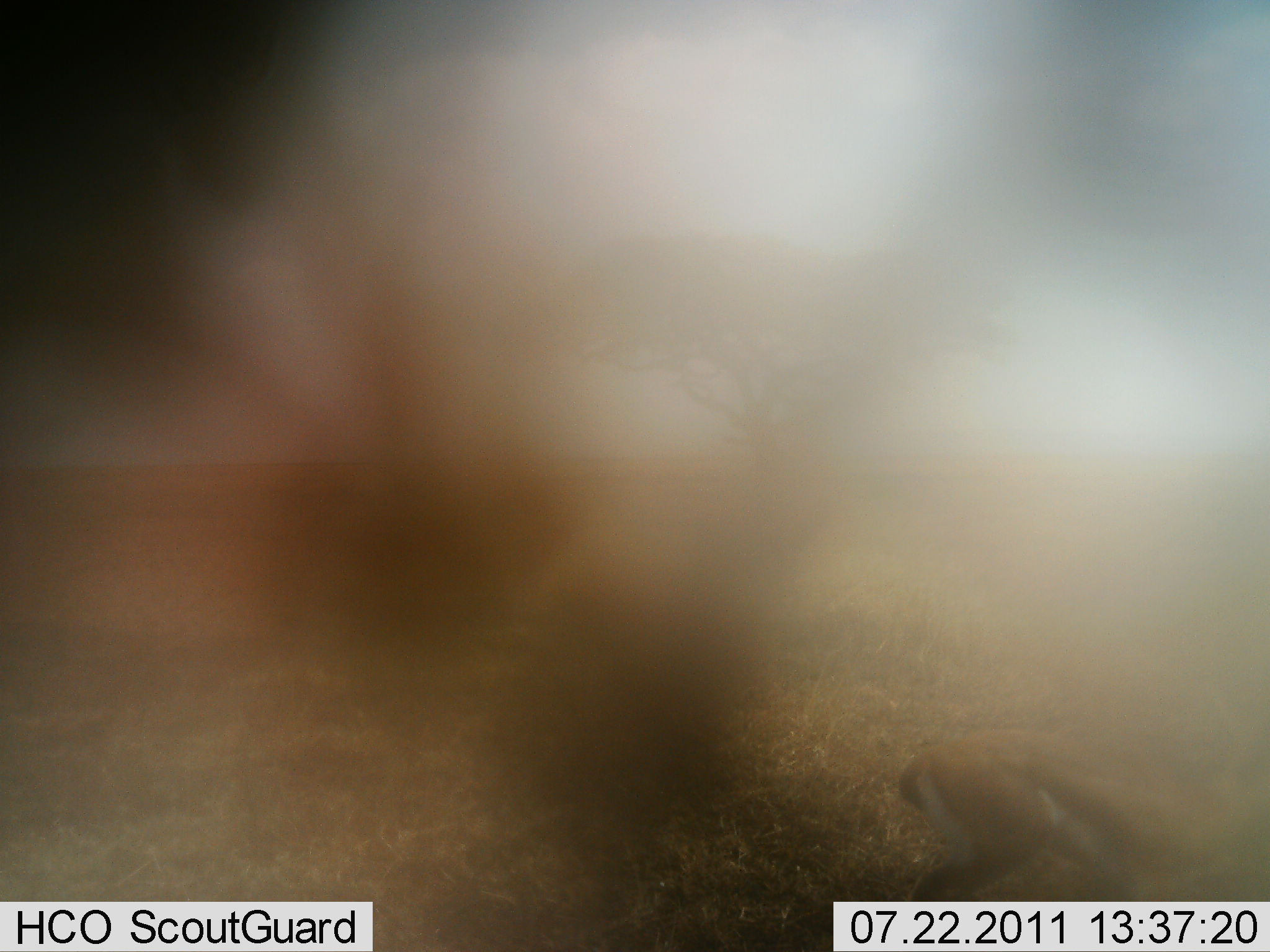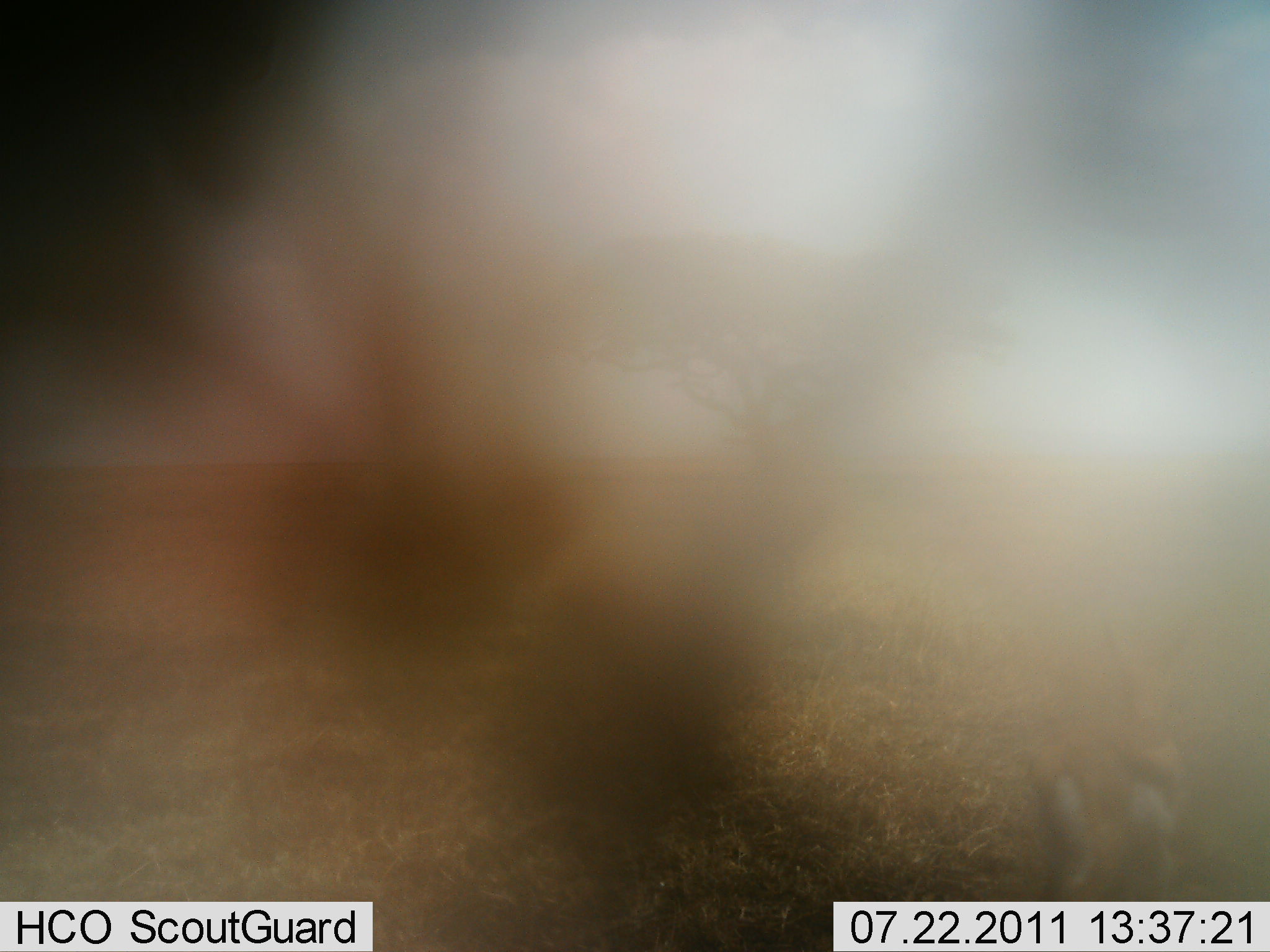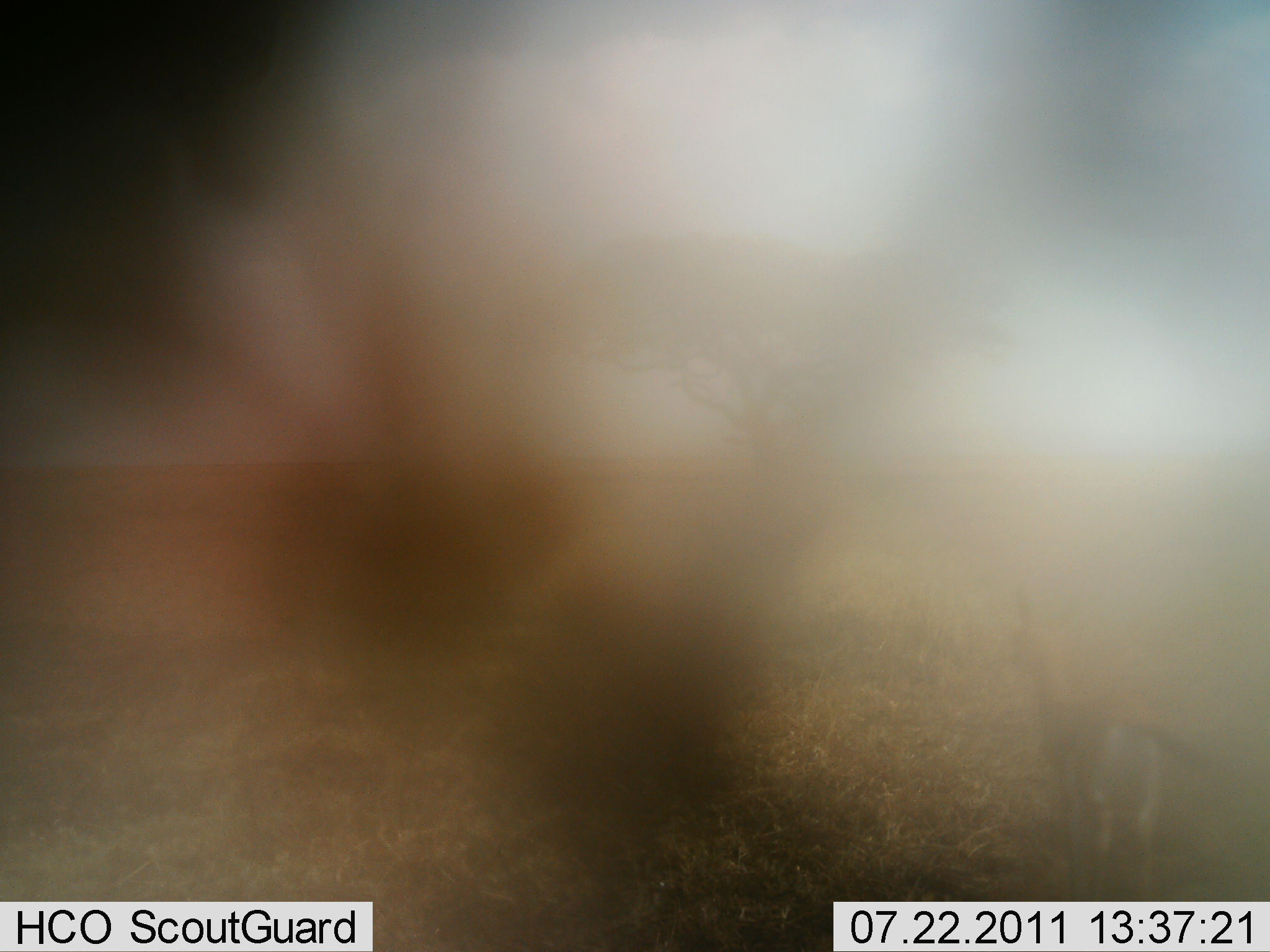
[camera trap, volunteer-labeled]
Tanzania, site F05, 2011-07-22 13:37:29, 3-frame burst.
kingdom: Animalia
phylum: Chordata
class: Mammalia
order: Artiodactyla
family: Bovidae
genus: Eudorcas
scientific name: Eudorcas thomsonii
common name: thomson's gazelle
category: gazellethomsons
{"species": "gazellethomsons (thomson's gazelle) (Eudorcas thomsonii)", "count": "1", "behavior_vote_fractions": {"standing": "10%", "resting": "0%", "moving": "90%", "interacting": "0%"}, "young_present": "0%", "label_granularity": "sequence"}